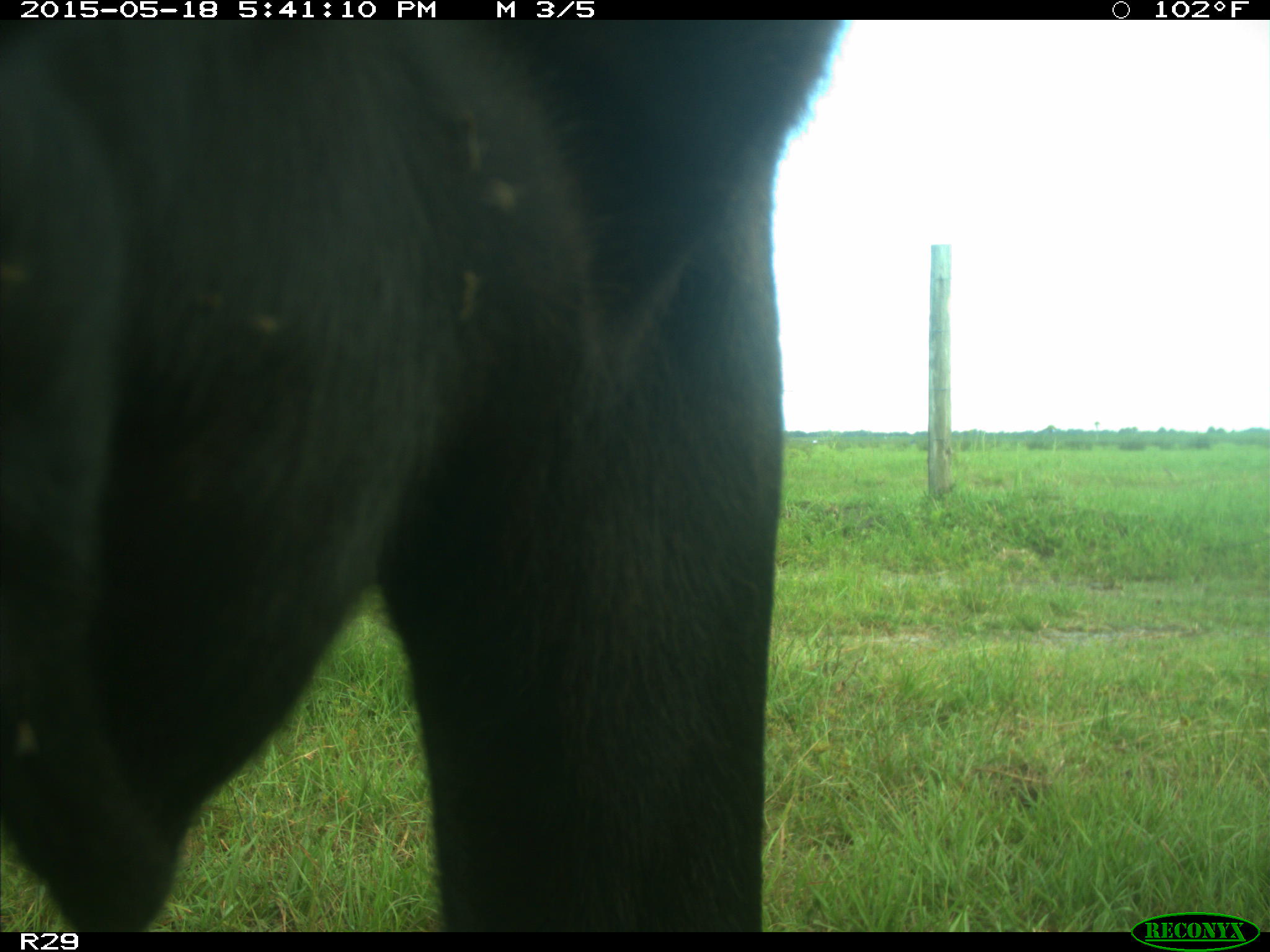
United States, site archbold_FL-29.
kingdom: Animalia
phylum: Chordata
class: Mammalia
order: Artiodactyla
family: Bovidae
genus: Bos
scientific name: Bos taurus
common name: domestic cow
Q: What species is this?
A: Bos taurus (domestic cow).